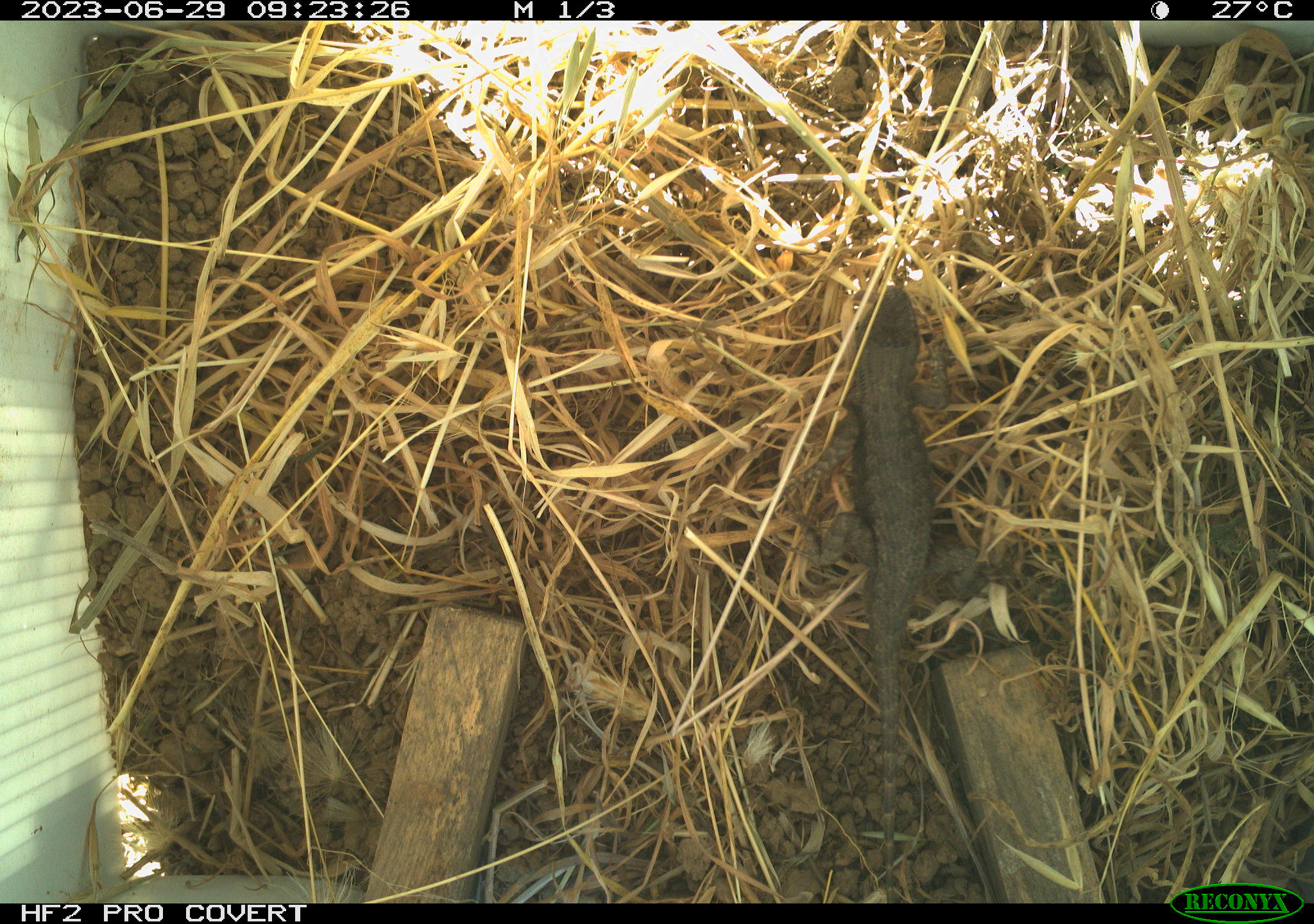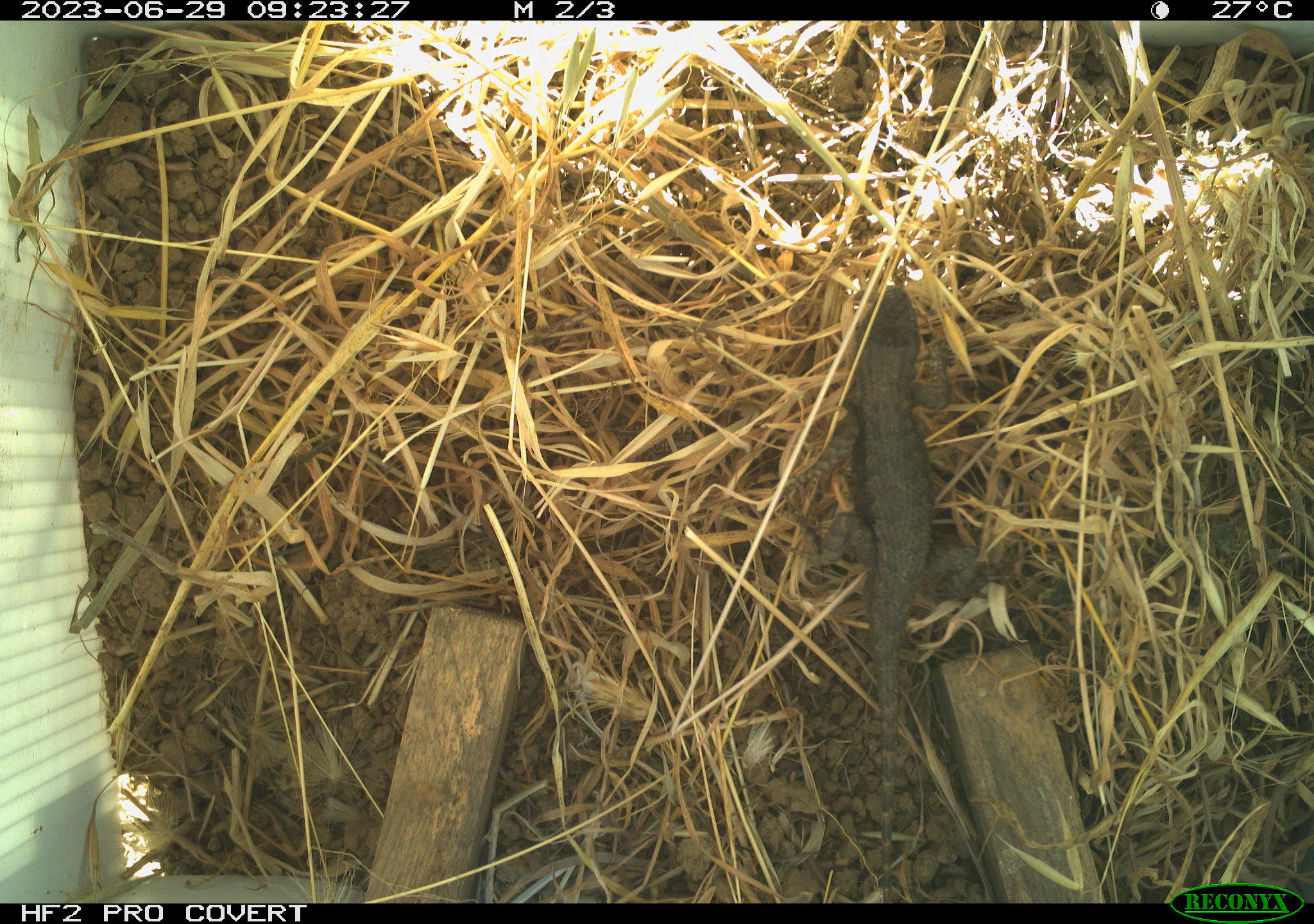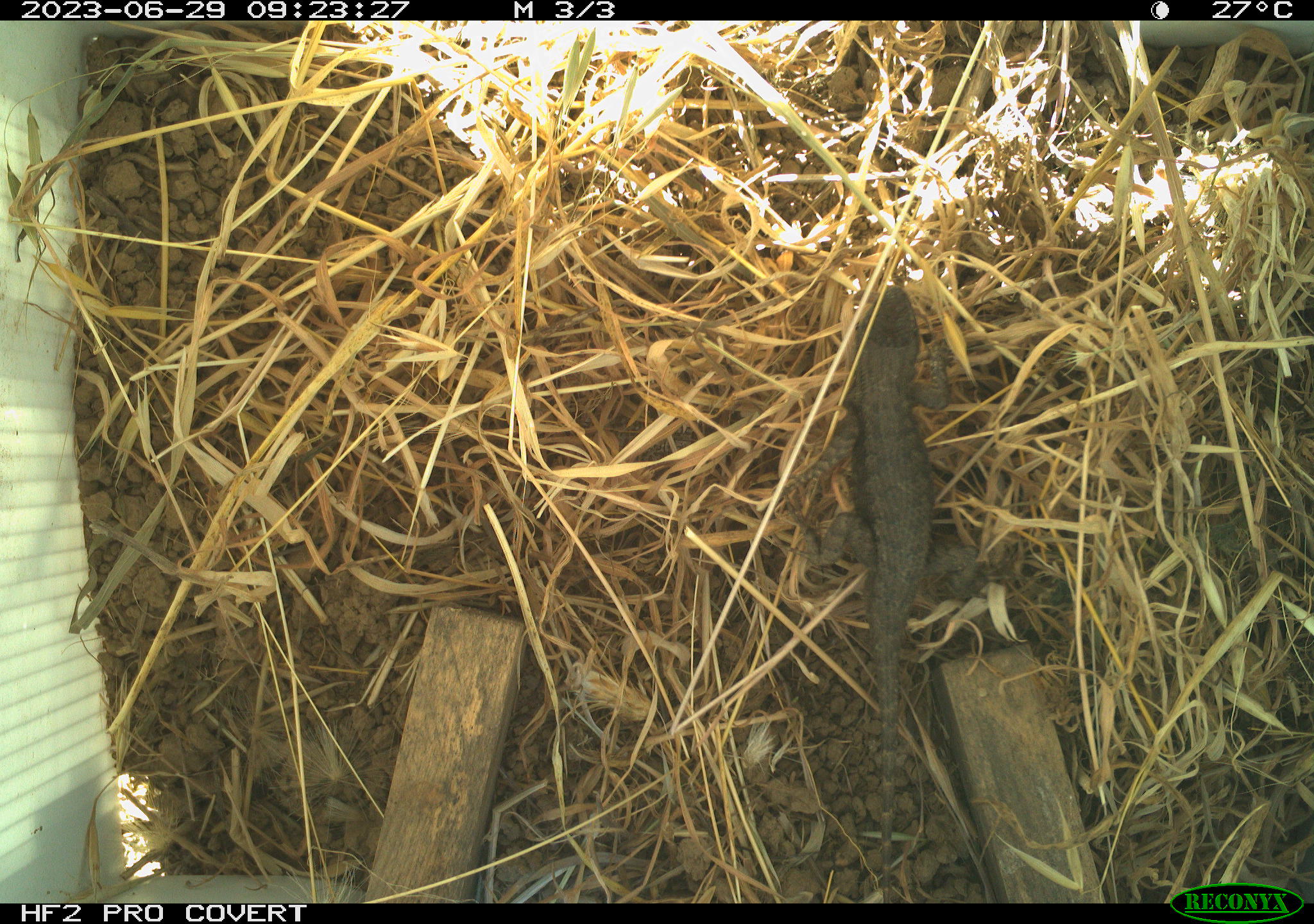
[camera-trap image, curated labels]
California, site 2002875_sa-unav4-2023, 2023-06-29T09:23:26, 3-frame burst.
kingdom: Animalia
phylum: Chordata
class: Reptilia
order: Squamata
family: Phrynosomatidae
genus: Sceloporus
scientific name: Sceloporus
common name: spiny lizards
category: sceloporus species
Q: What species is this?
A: Sceloporus species (spiny lizards) (Sceloporus).